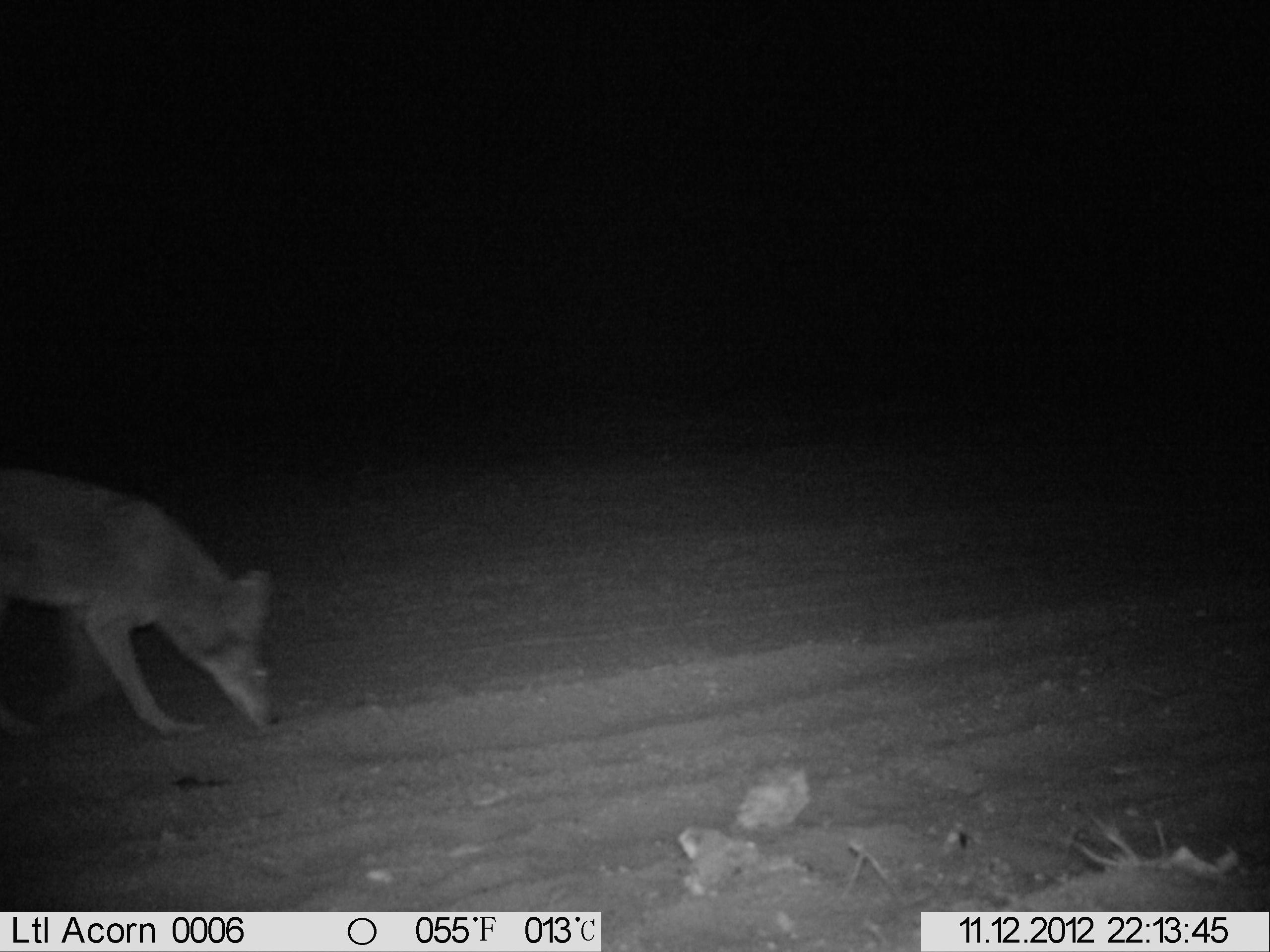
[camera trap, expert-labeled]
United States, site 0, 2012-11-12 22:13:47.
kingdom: Animalia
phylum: Chordata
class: Mammalia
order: Carnivora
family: Canidae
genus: Canis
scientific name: Canis latrans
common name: coyote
Coyote (Canis latrans).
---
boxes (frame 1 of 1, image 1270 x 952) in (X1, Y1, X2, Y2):
coyote: (13, 444, 308, 739)